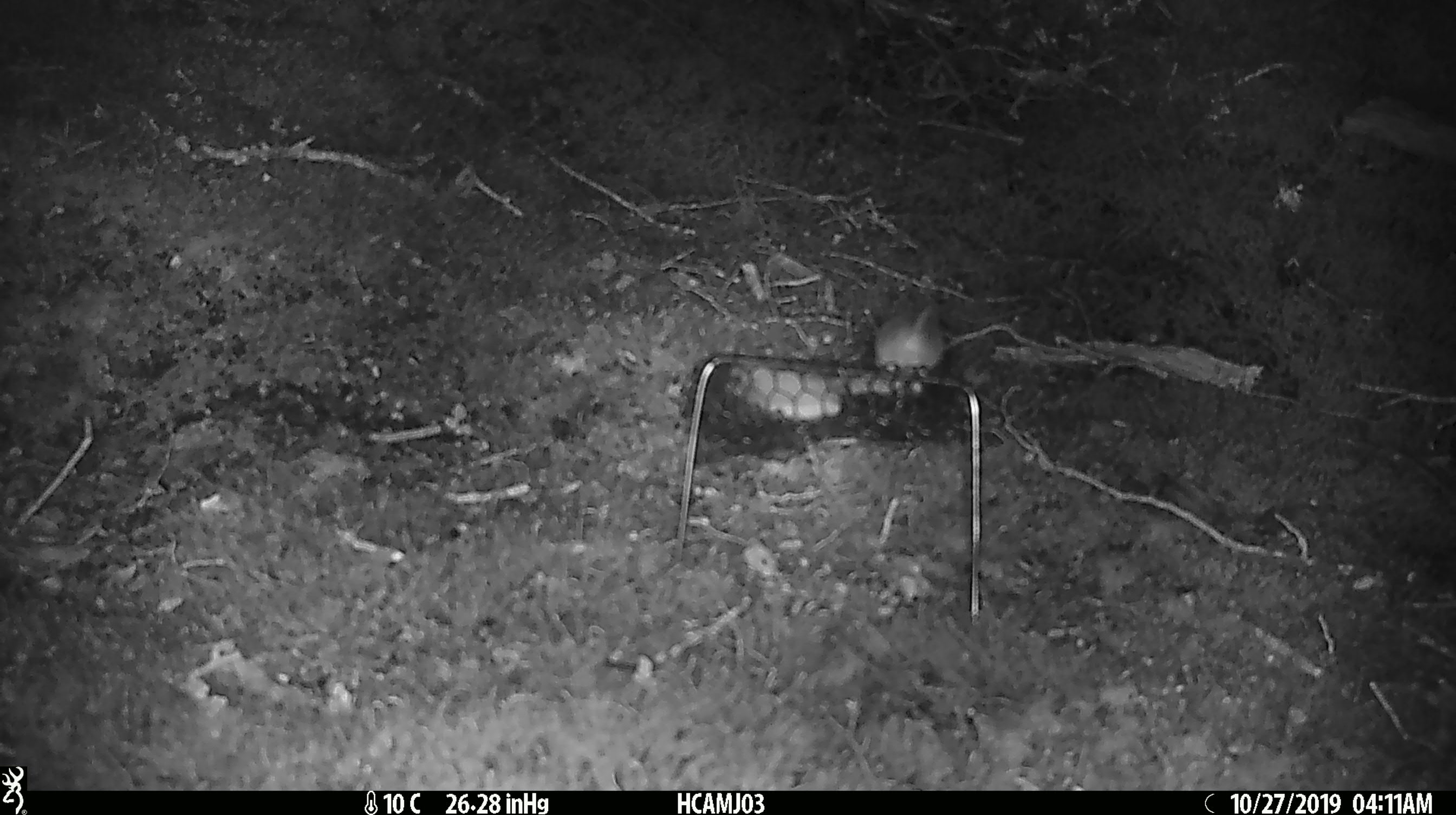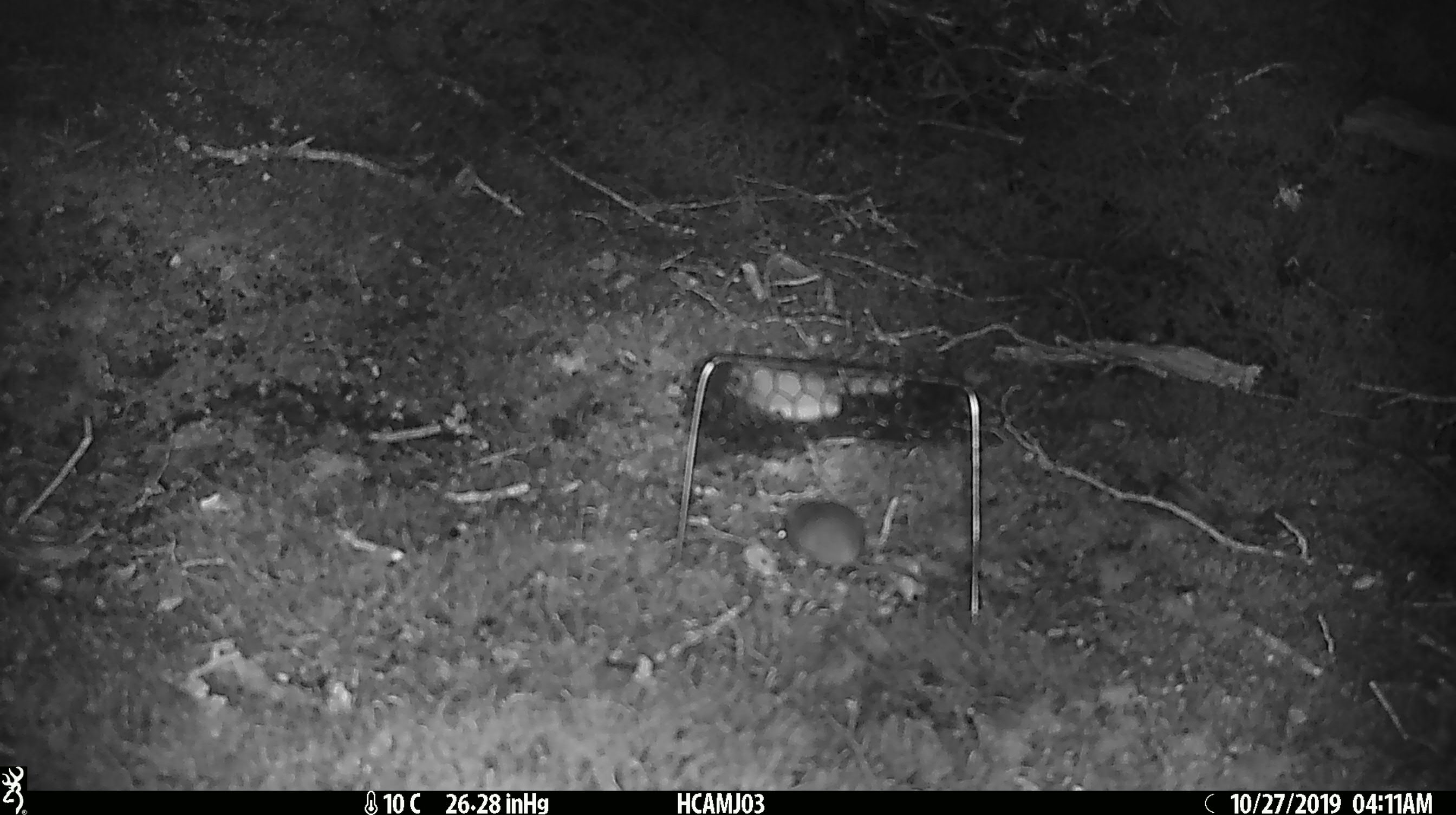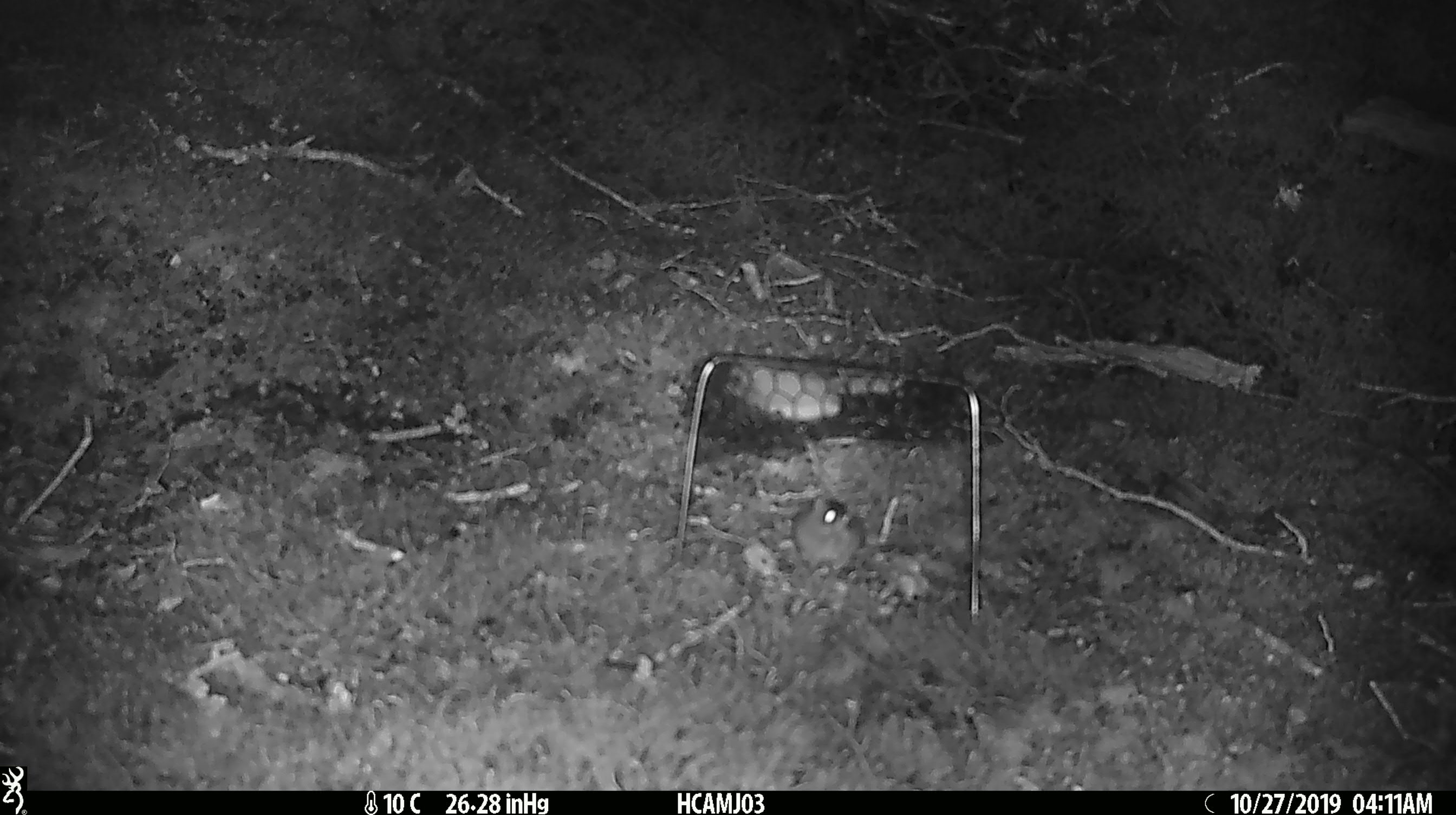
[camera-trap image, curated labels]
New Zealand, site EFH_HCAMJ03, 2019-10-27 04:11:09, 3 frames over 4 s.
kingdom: Animalia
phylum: Chordata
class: Mammalia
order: Rodentia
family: Muridae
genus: Mus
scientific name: Mus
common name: mouse